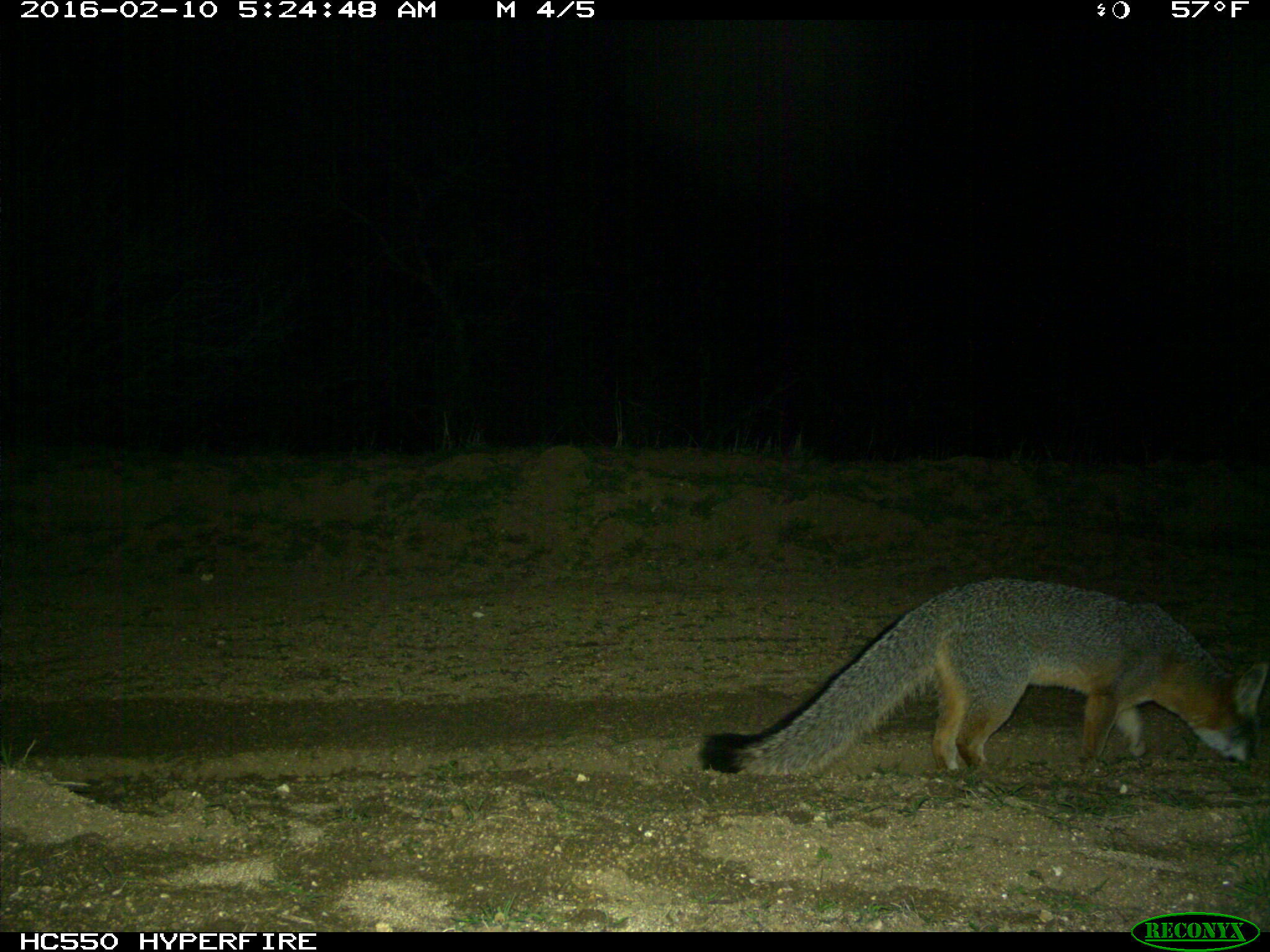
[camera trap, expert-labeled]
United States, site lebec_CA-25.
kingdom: Animalia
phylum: Chordata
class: Mammalia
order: Carnivora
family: Canidae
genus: Urocyon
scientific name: Urocyon cinereoargenteus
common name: gray fox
Urocyon cinereoargenteus (gray fox).